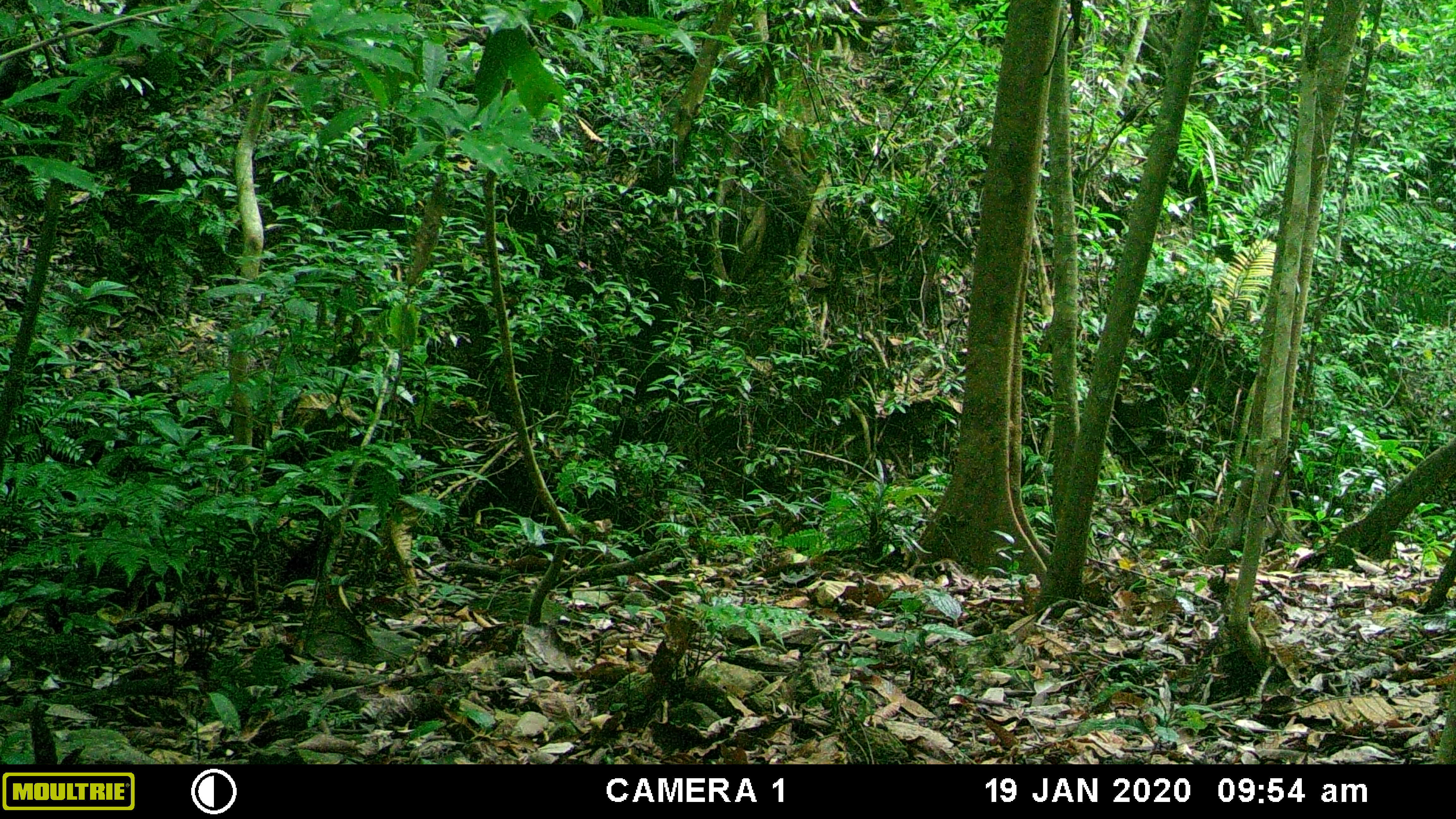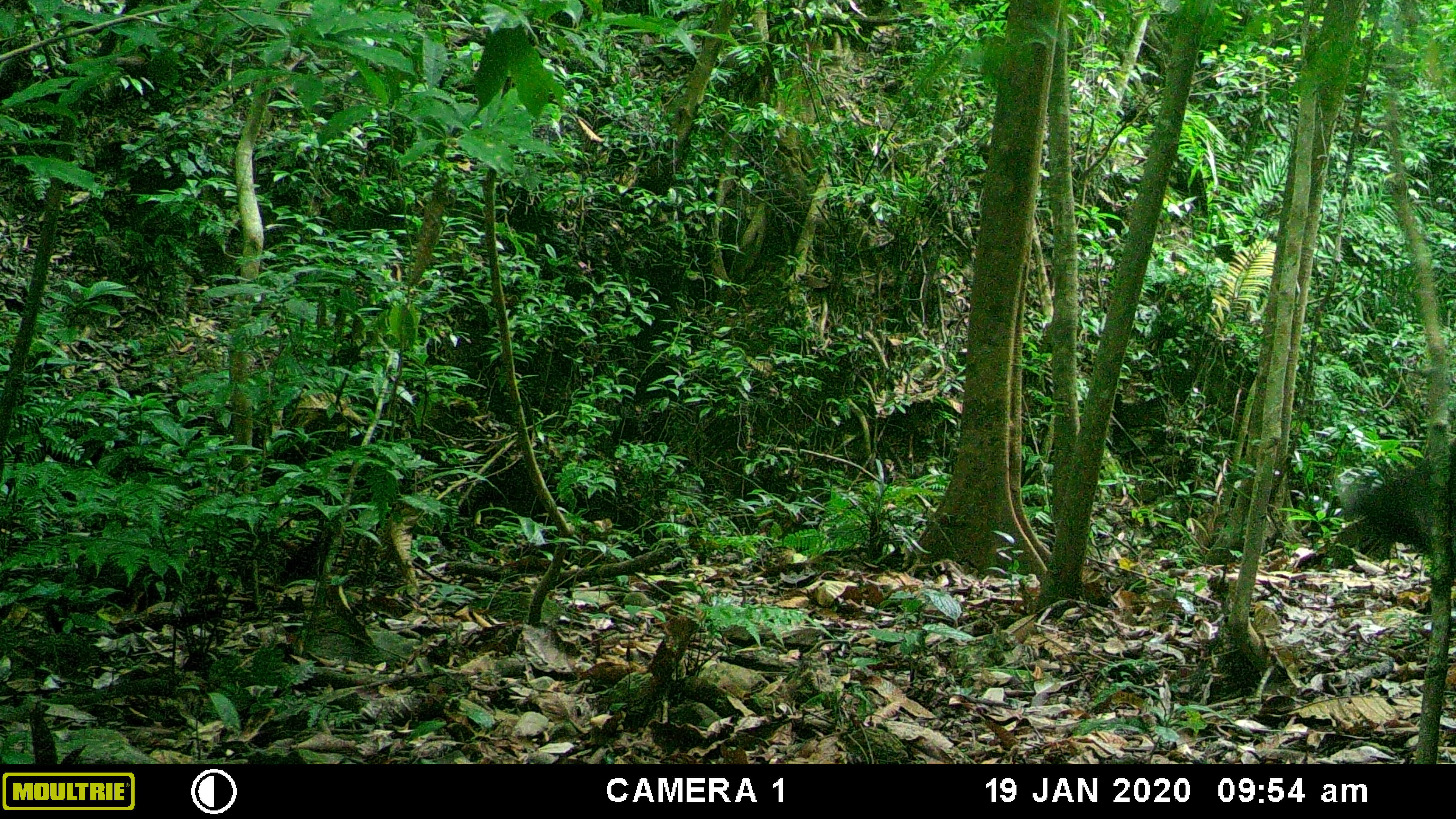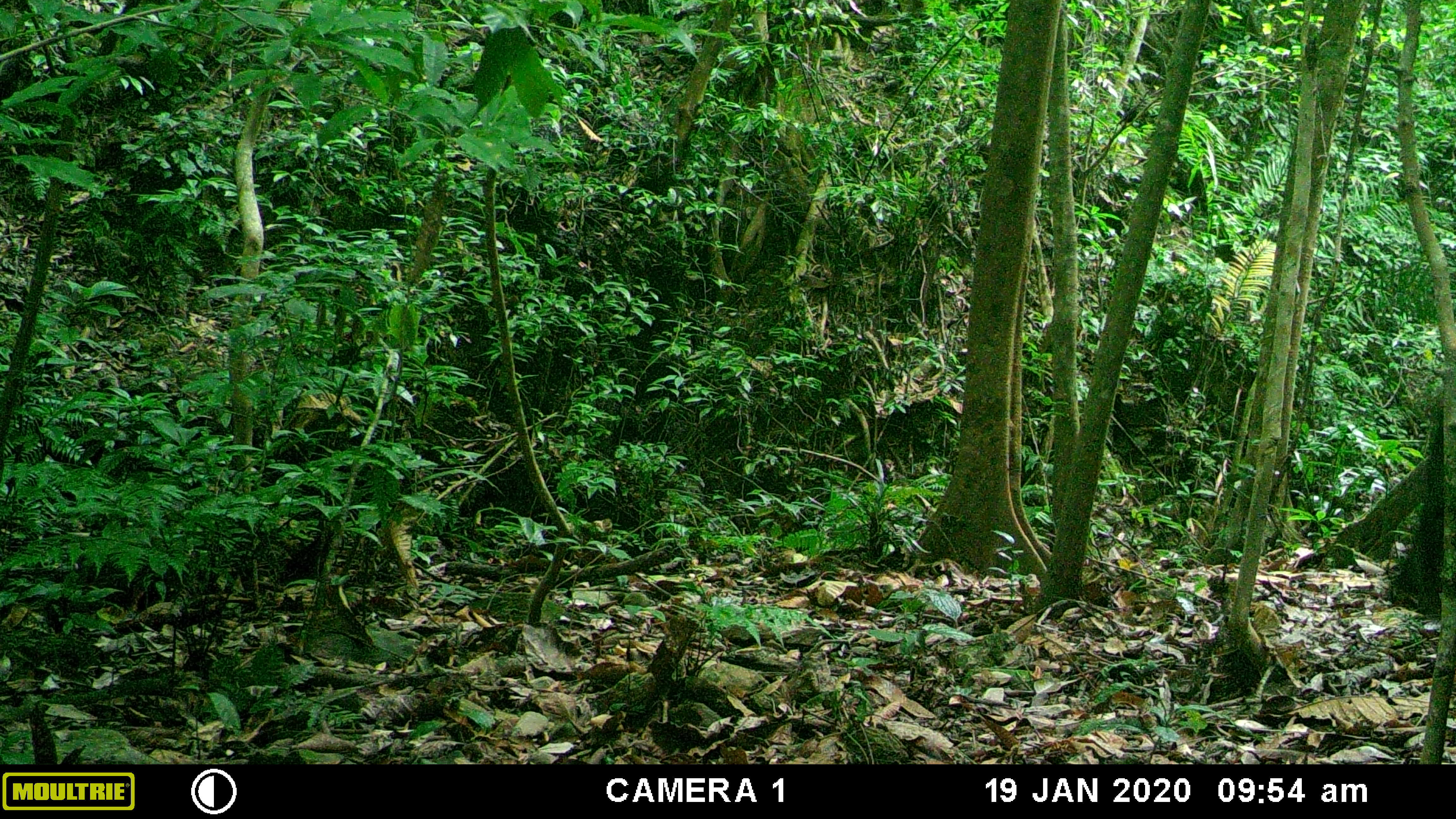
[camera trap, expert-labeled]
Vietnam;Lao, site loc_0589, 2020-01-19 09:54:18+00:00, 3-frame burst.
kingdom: Animalia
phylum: Chordata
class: Mammalia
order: Artiodactyla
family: Suidae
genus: Sus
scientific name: Sus scrofa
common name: eurasian wild pig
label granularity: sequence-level